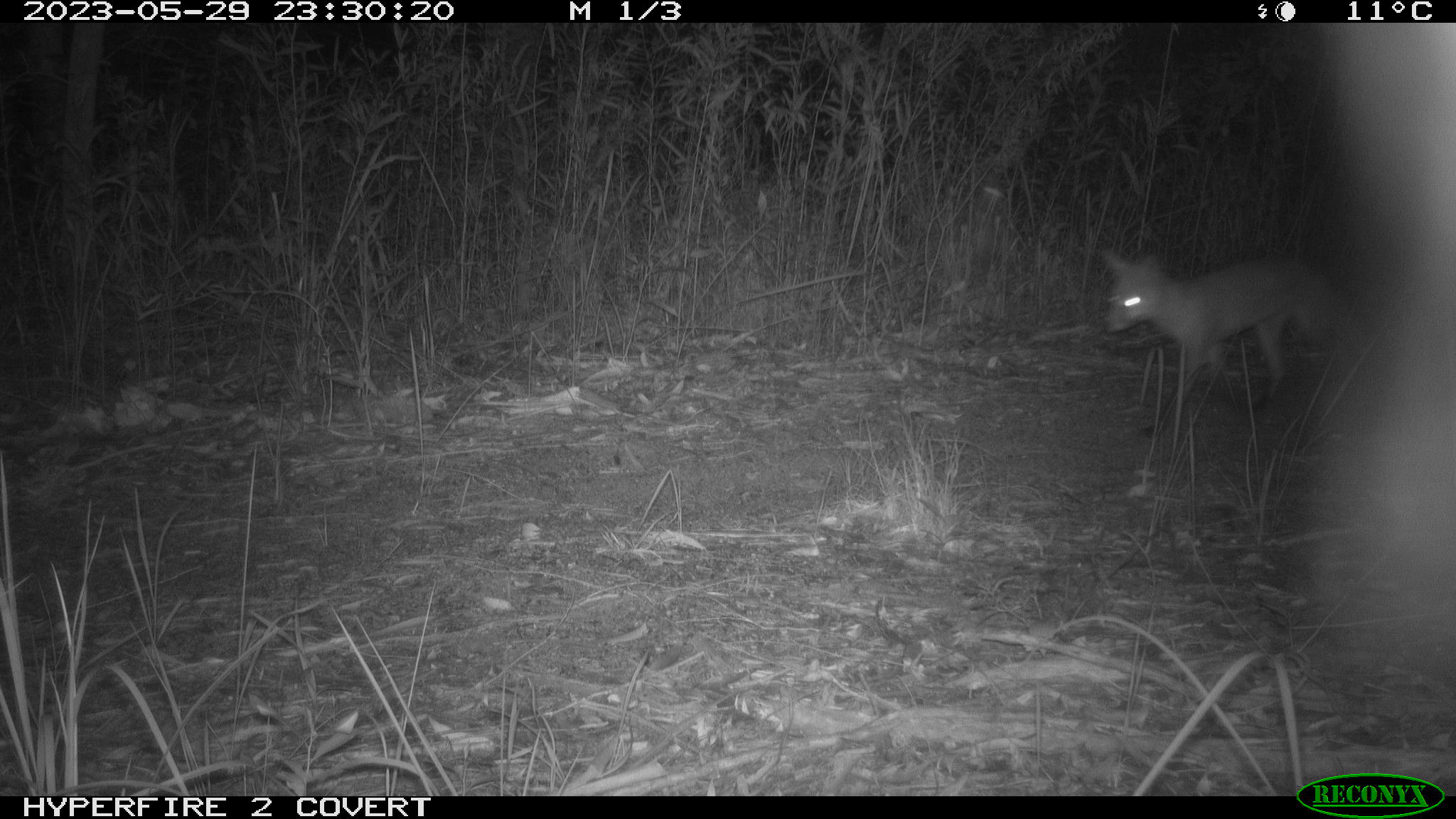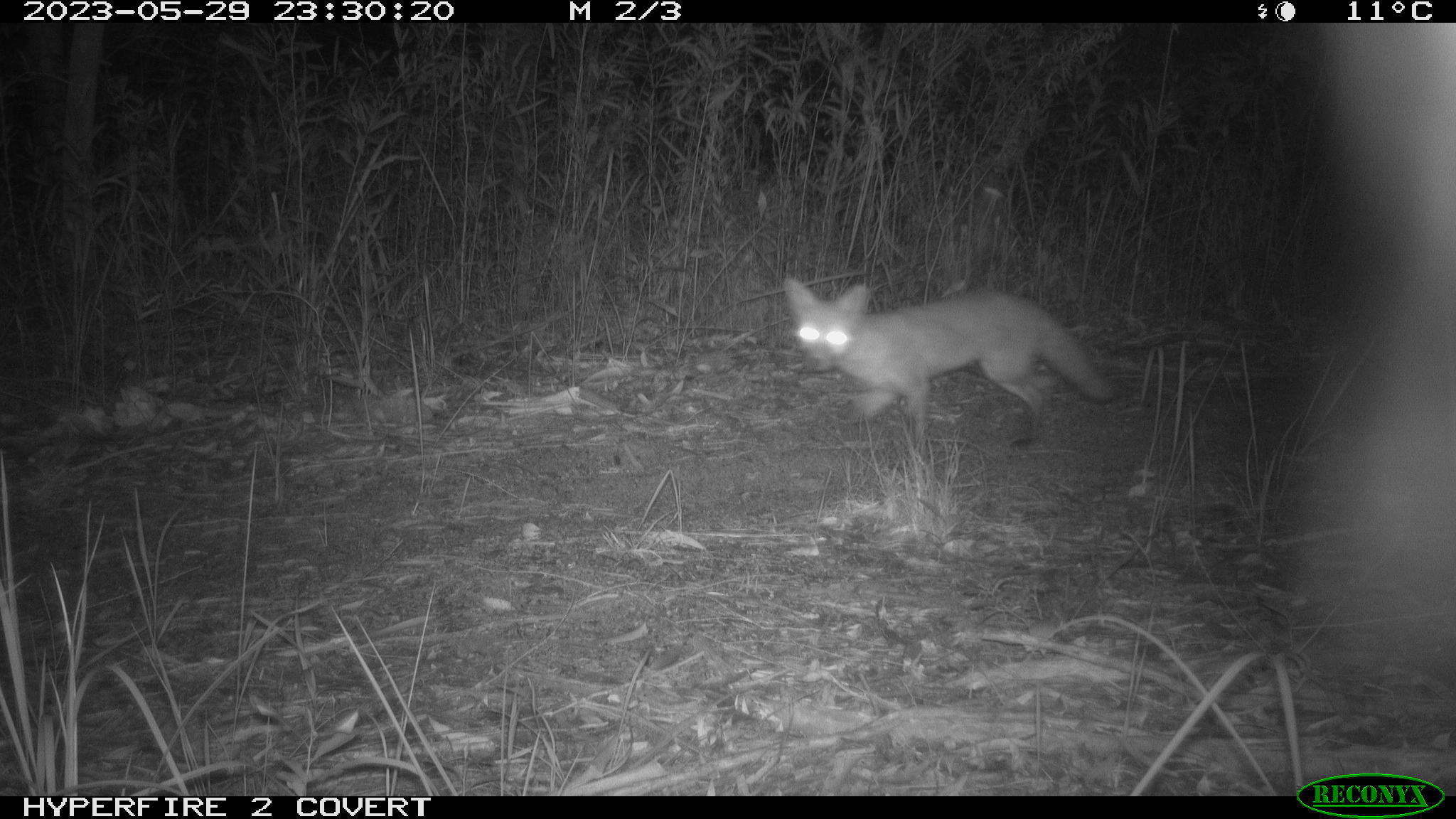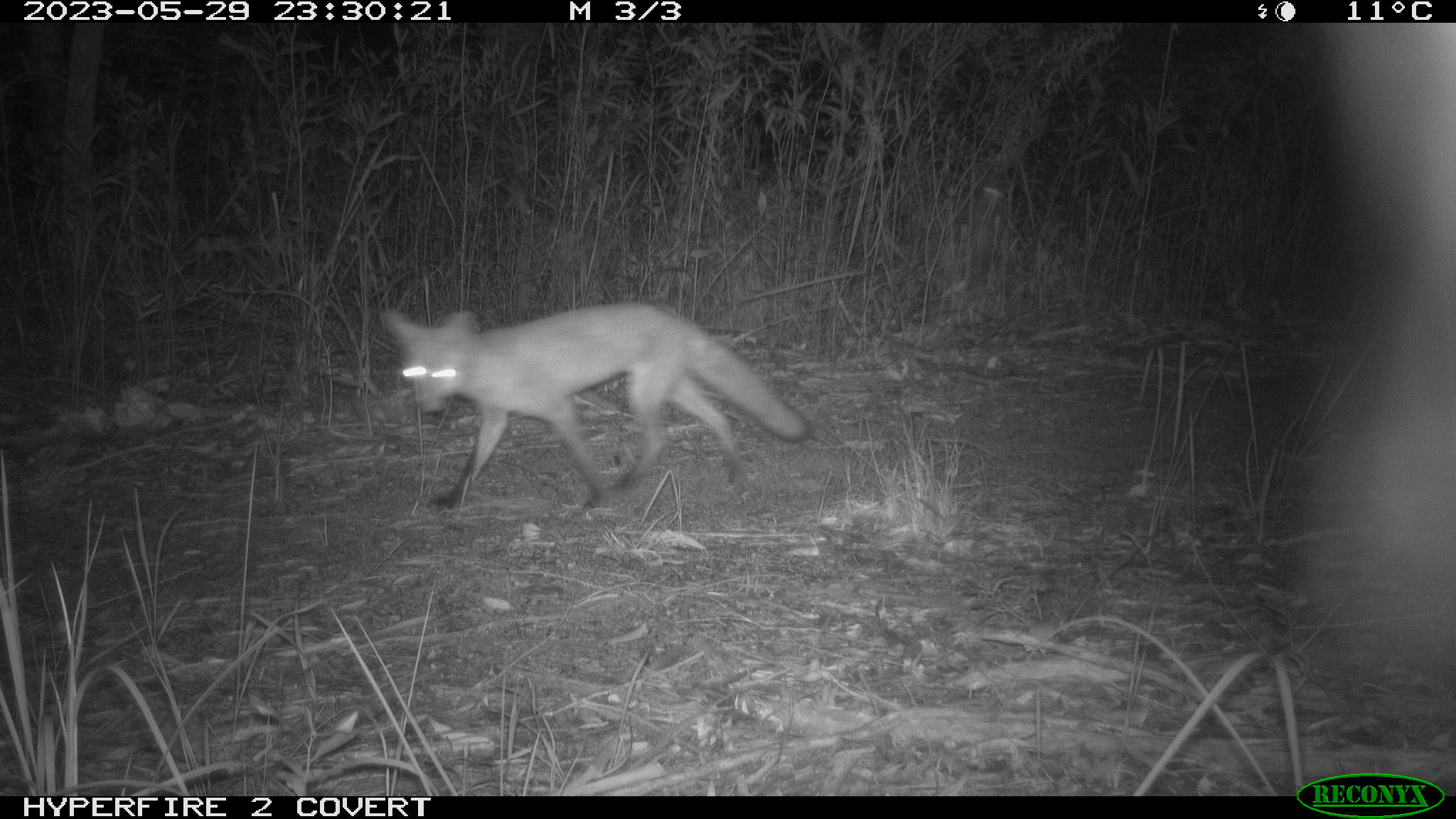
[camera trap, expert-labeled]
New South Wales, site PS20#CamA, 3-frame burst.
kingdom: Animalia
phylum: Chordata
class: Mammalia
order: Carnivora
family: Canidae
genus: Vulpes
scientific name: Vulpes vulpes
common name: red fox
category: fox